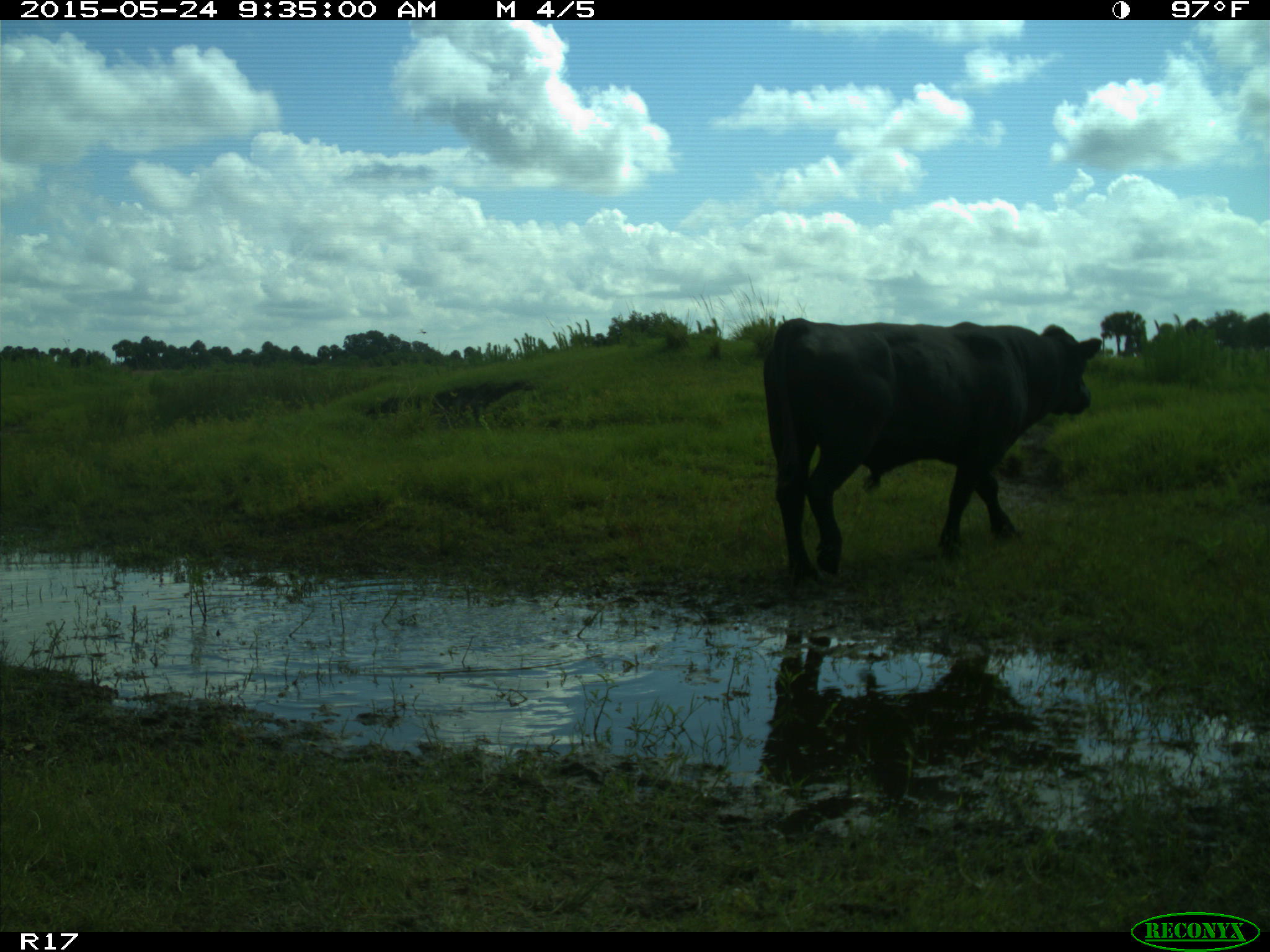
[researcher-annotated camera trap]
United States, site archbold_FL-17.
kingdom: Animalia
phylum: Chordata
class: Mammalia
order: Artiodactyla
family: Bovidae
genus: Bos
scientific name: Bos taurus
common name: domestic cow